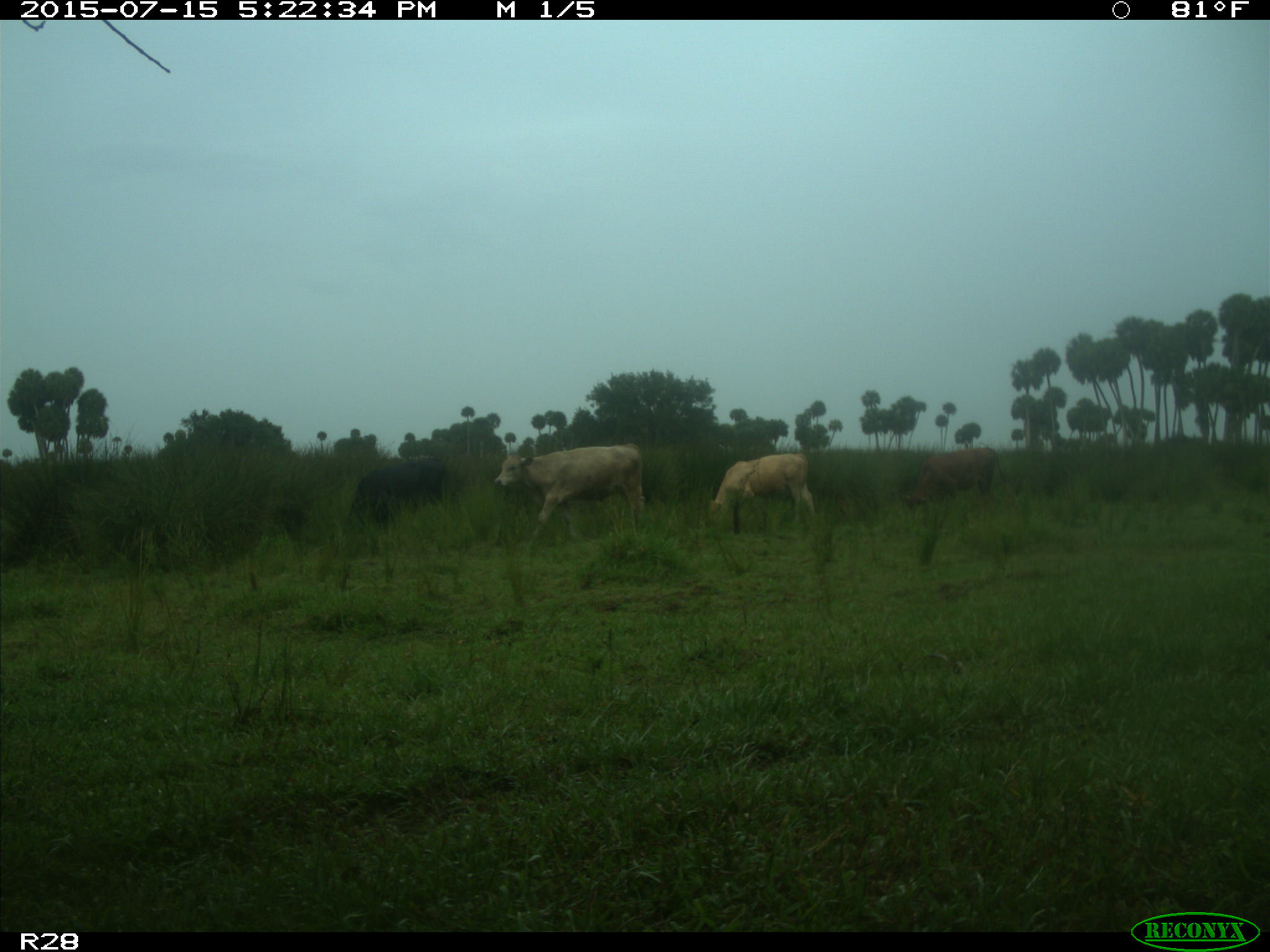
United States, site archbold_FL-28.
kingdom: Animalia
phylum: Chordata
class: Mammalia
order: Artiodactyla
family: Bovidae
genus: Bos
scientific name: Bos taurus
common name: domestic cow